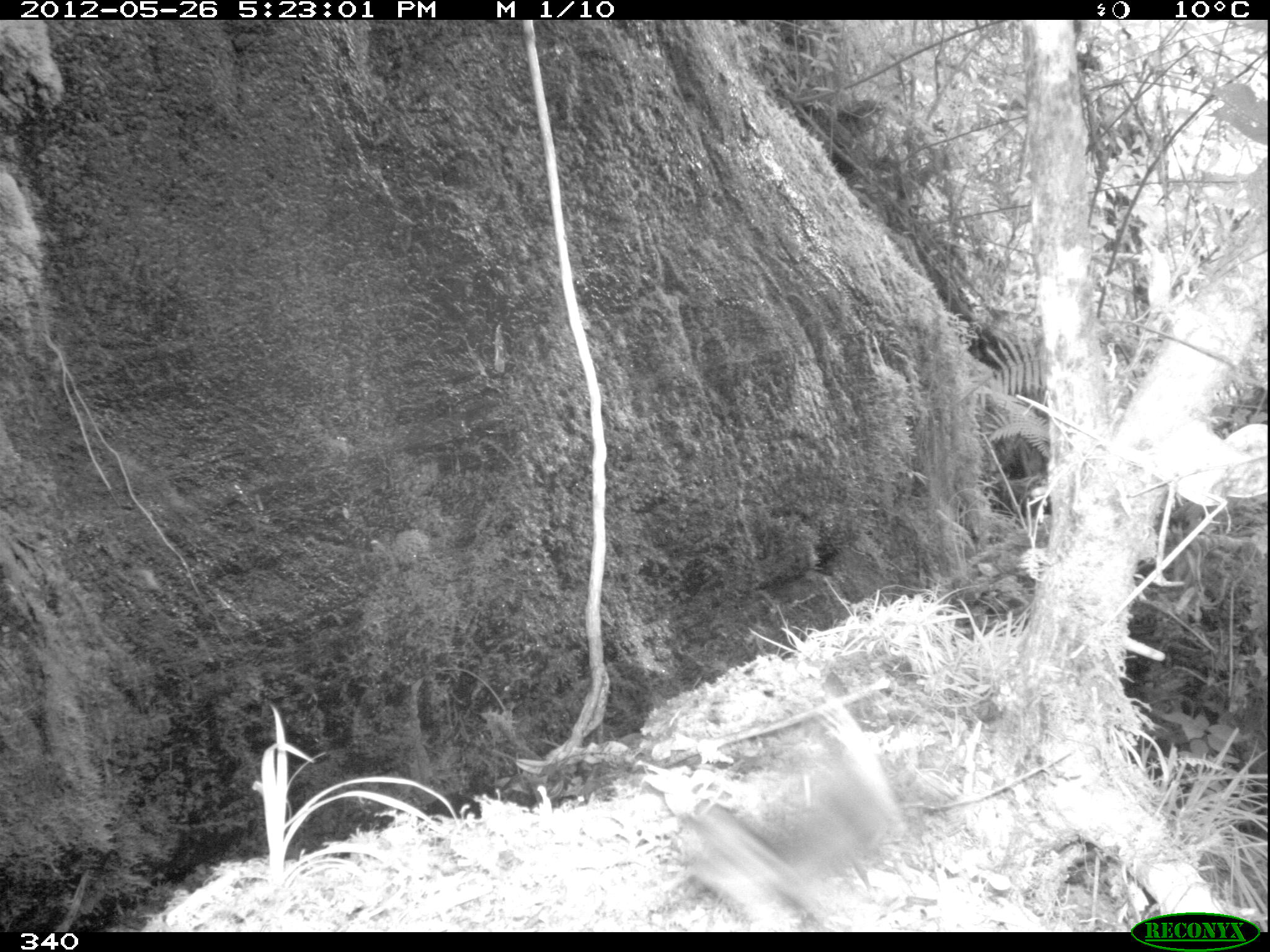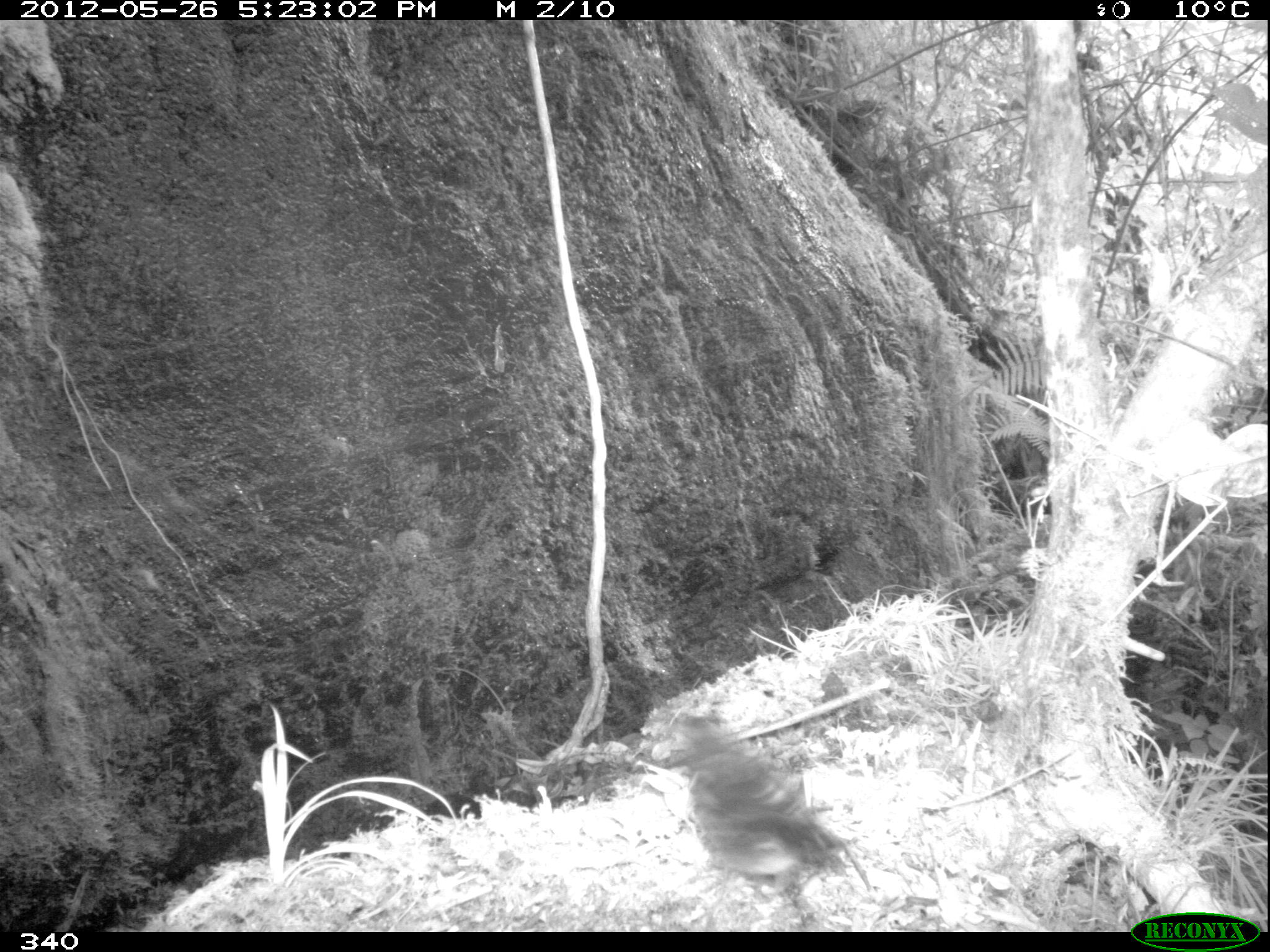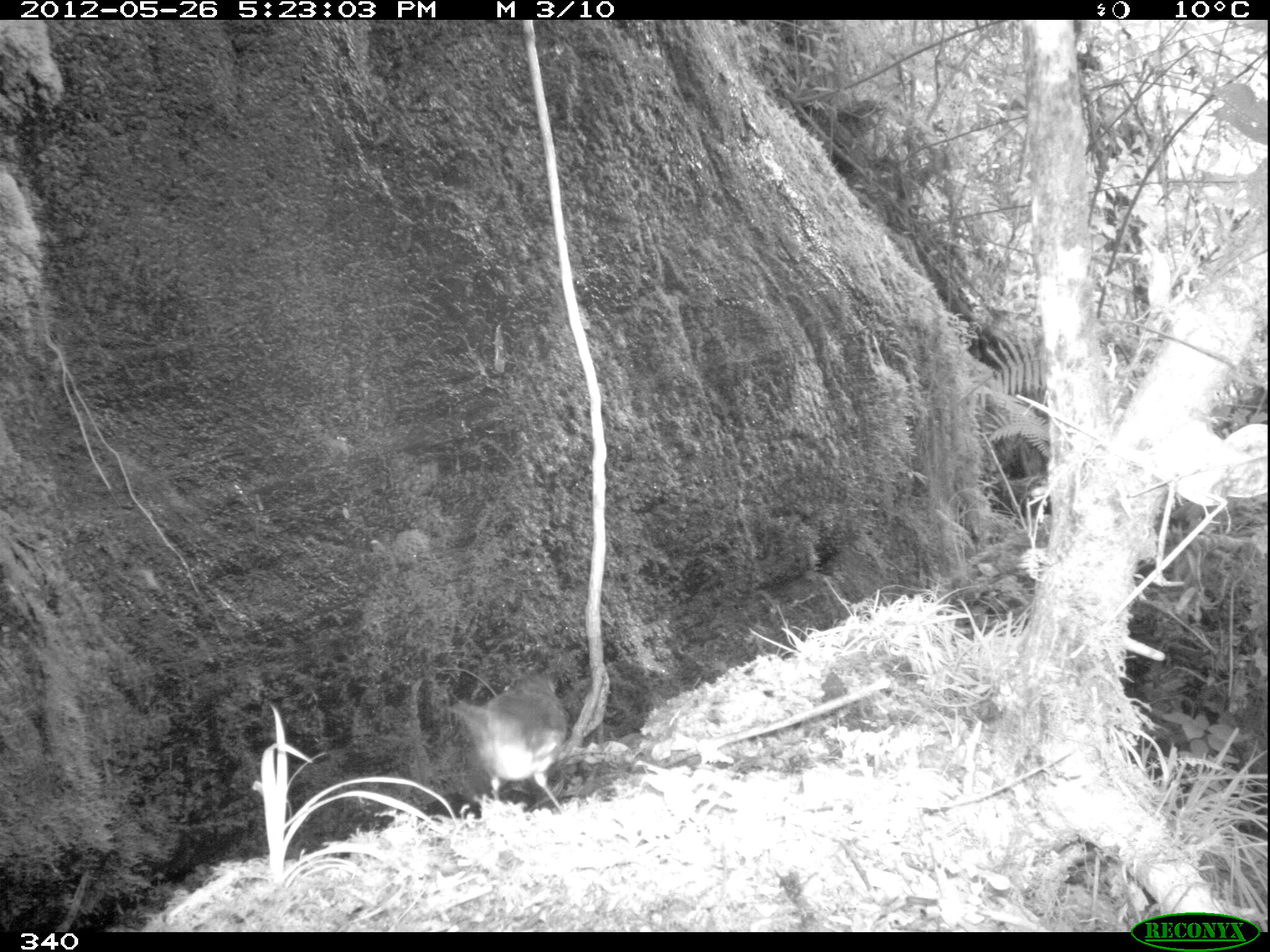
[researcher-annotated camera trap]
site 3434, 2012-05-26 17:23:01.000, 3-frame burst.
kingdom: Animalia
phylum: Chordata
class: Aves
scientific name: Aves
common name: bird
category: unknown bird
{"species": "unknown bird (bird) (Aves)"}